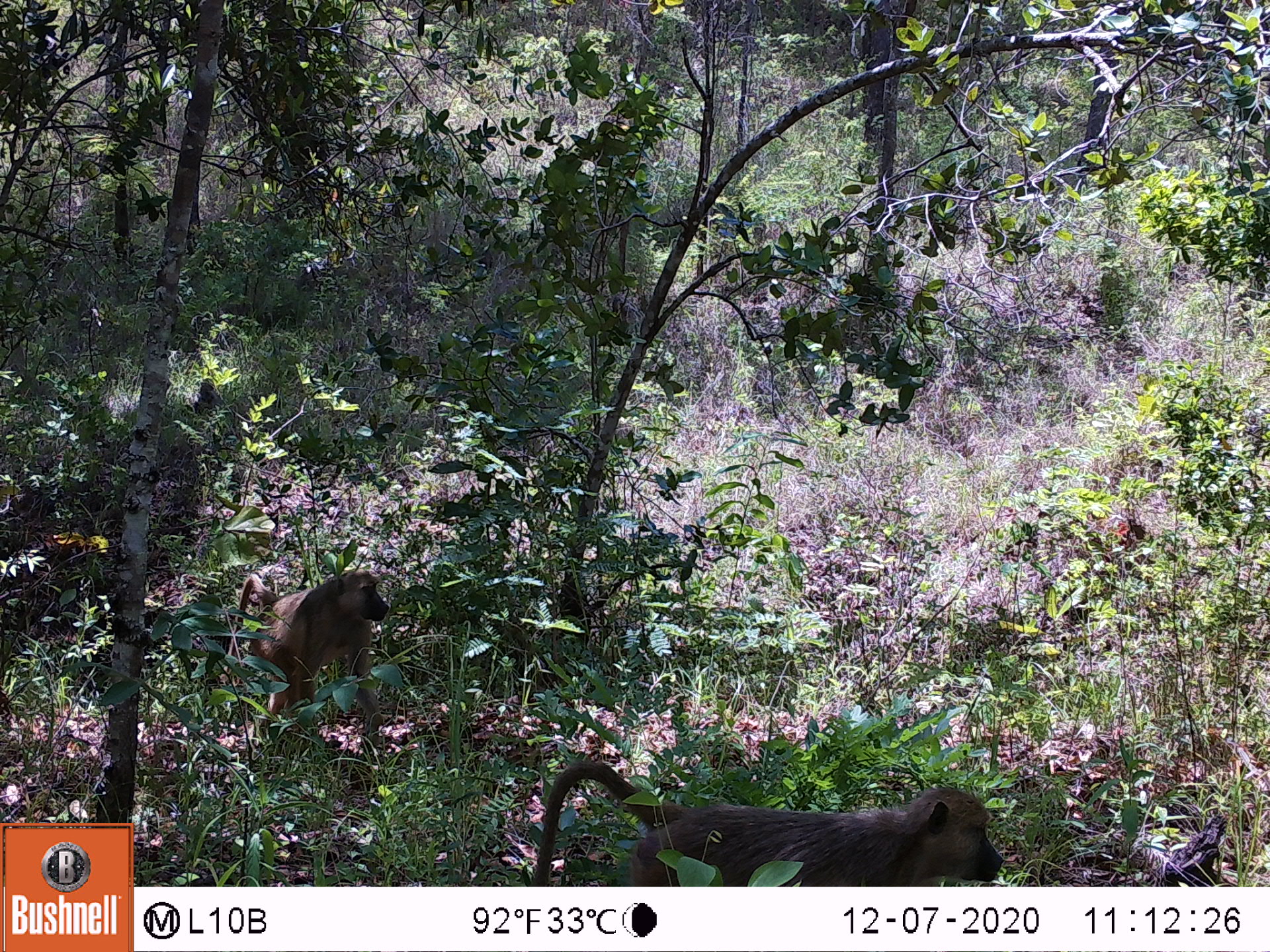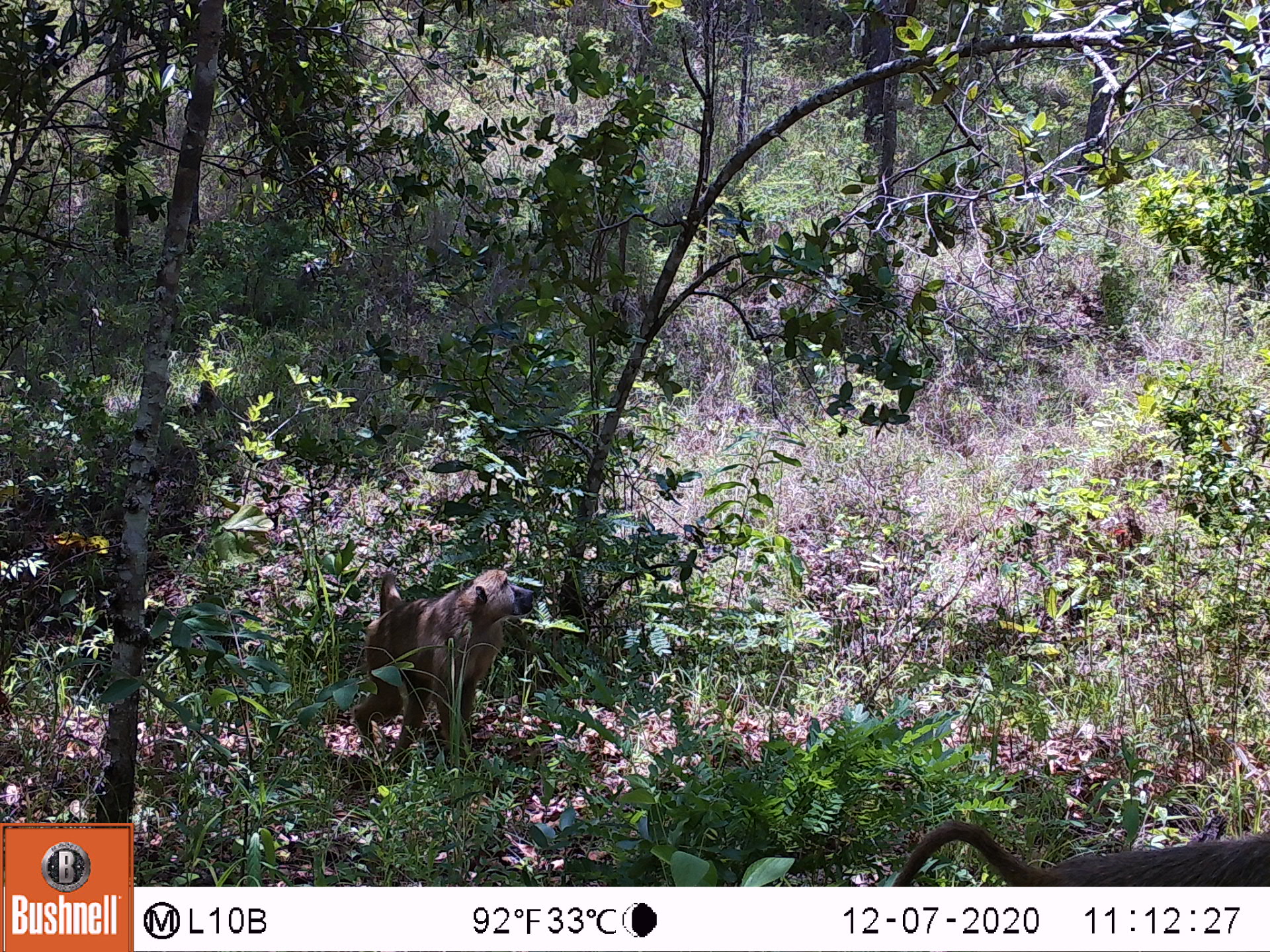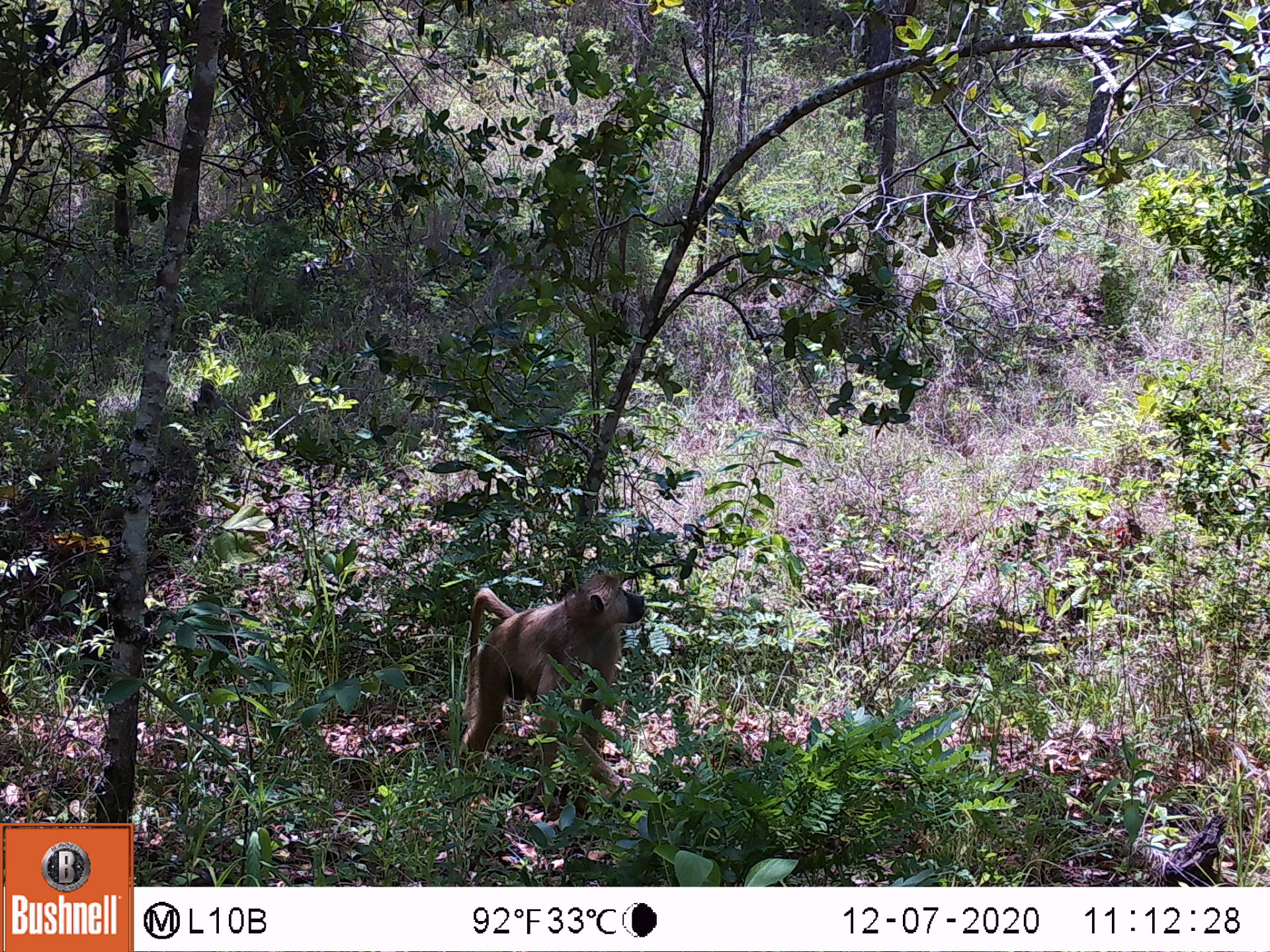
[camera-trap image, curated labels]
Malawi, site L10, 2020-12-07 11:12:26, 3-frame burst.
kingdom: Animalia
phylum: Chordata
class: Mammalia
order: Primates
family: Cercopithecidae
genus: Papio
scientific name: Papio cynocephalus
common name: yellow baboon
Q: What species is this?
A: Yellow baboon (Papio cynocephalus).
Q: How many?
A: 2.